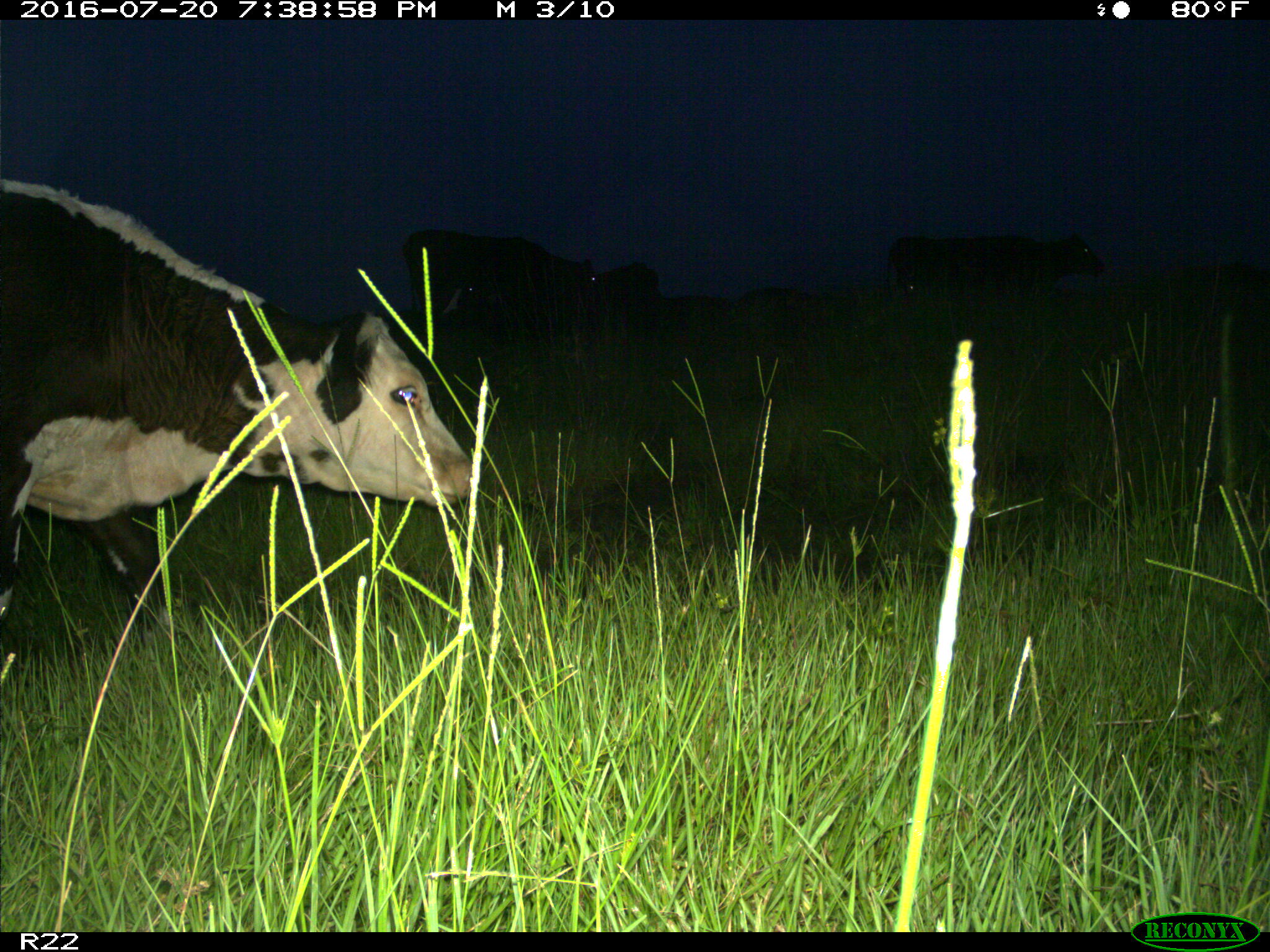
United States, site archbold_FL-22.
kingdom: Animalia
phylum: Chordata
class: Mammalia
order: Artiodactyla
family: Bovidae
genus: Bos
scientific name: Bos taurus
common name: domestic cow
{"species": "Bos taurus (domestic cow)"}